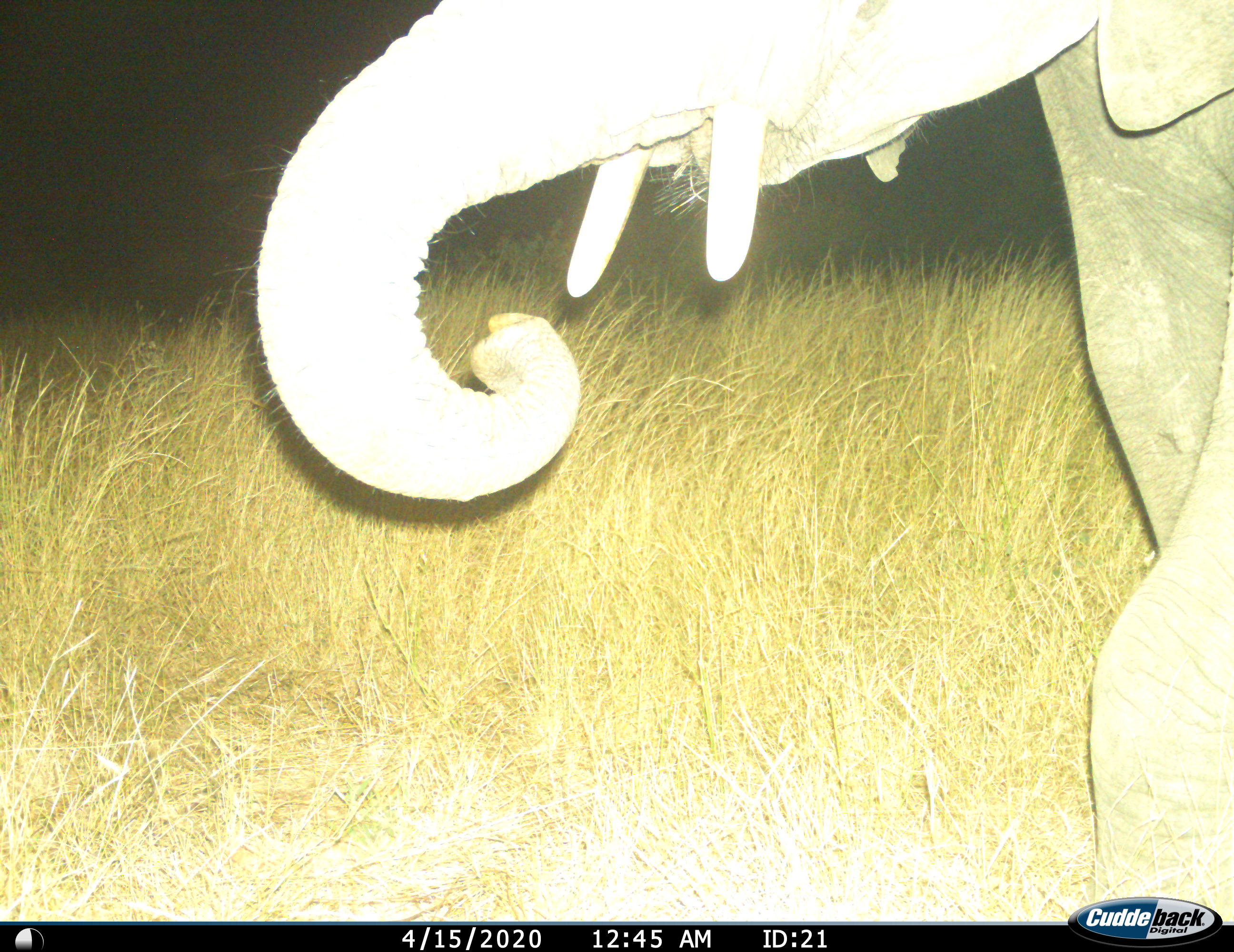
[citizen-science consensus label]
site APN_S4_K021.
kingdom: Animalia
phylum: Chordata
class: Mammalia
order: Proboscidea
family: Elephantidae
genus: Loxodonta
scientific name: Loxodonta africana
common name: african bush elephant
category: elephant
Elephant (african bush elephant) (Loxodonta africana), count 1. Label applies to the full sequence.